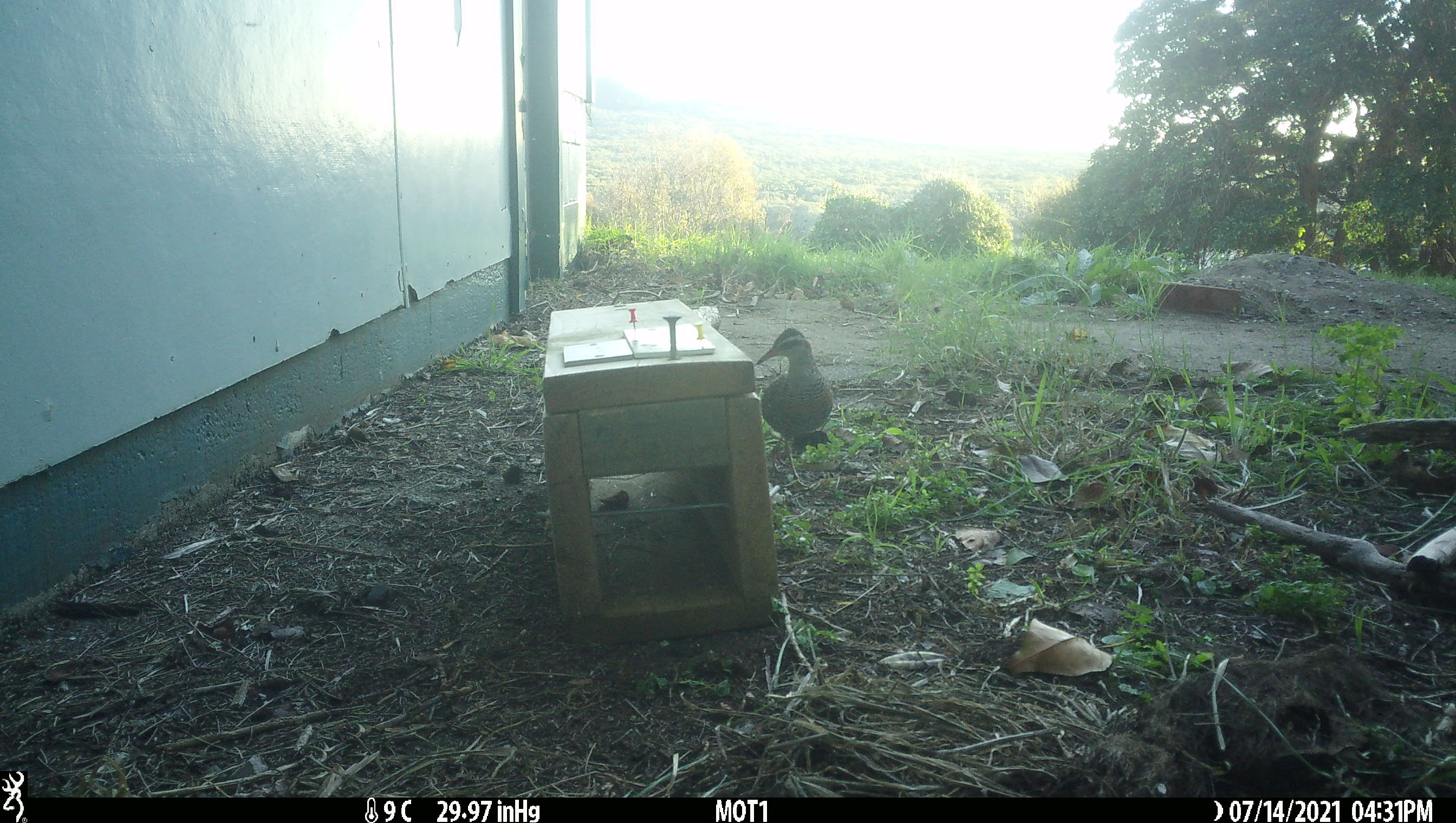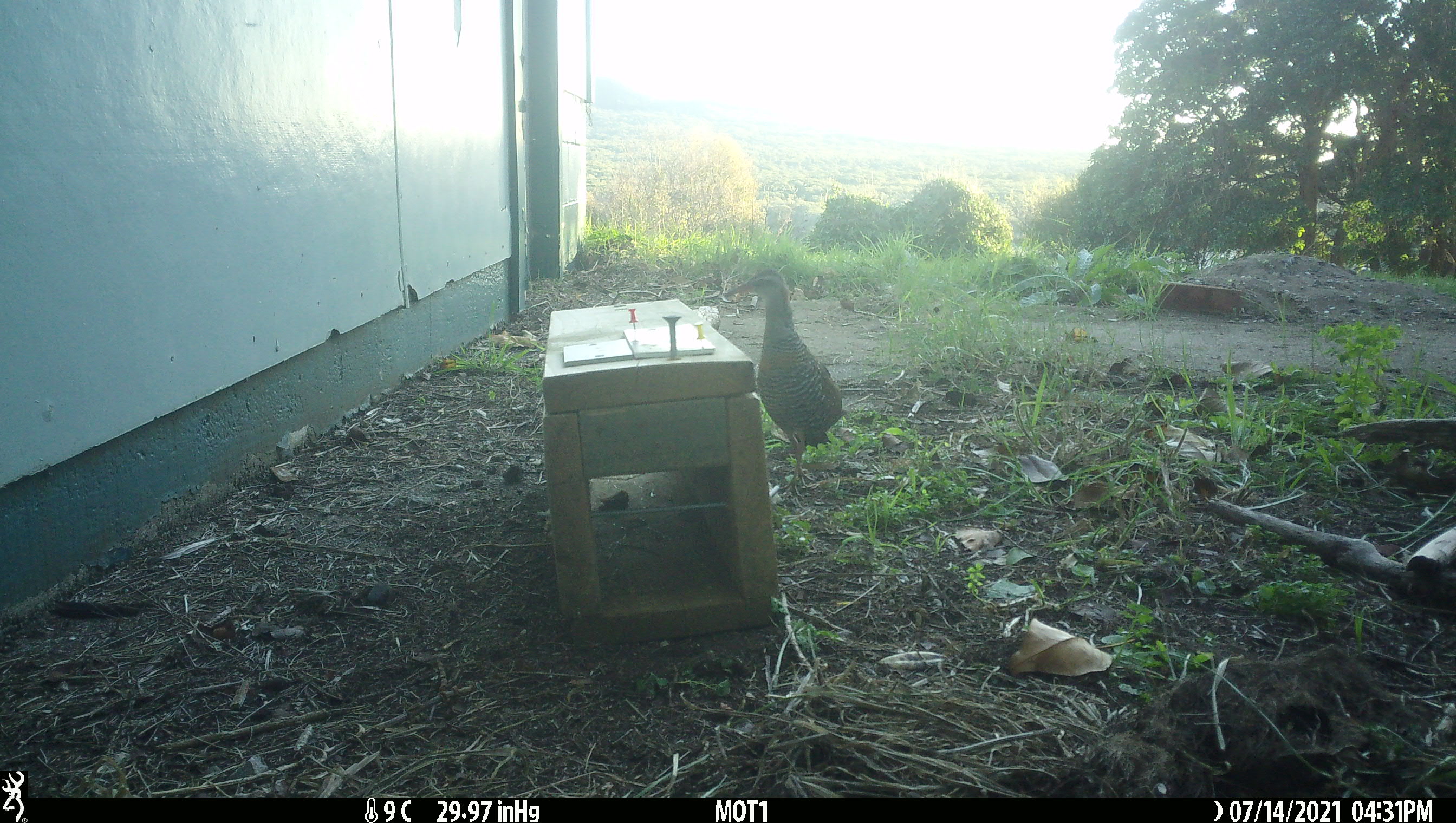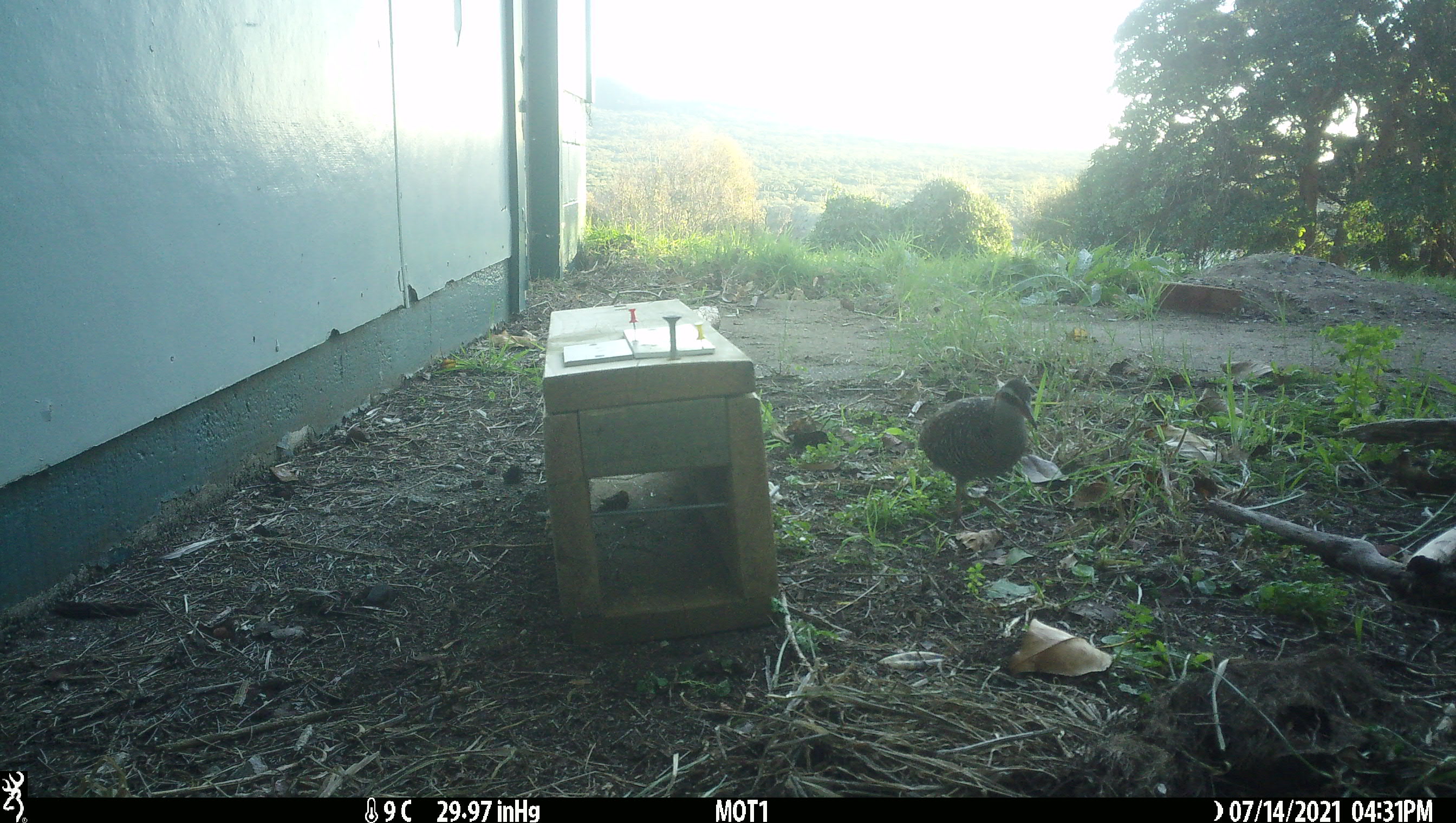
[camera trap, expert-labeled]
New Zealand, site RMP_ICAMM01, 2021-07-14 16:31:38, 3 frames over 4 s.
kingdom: Animalia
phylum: Chordata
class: Aves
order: Gruiformes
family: Rallidae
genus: Gallirallus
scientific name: Gallirallus philippensis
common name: buff-banded rail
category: banded rail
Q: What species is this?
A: Banded rail (buff-banded rail) (Gallirallus philippensis).